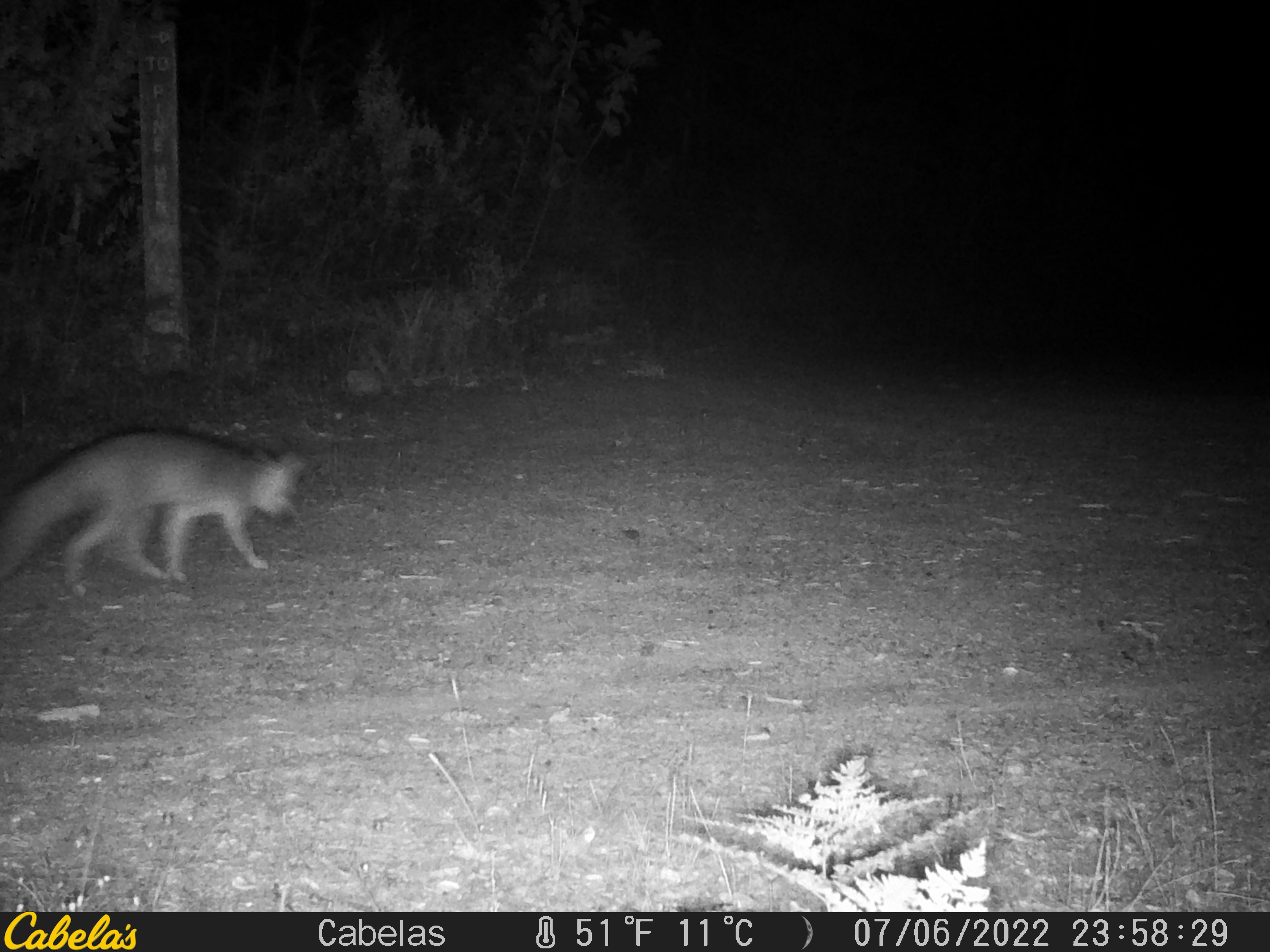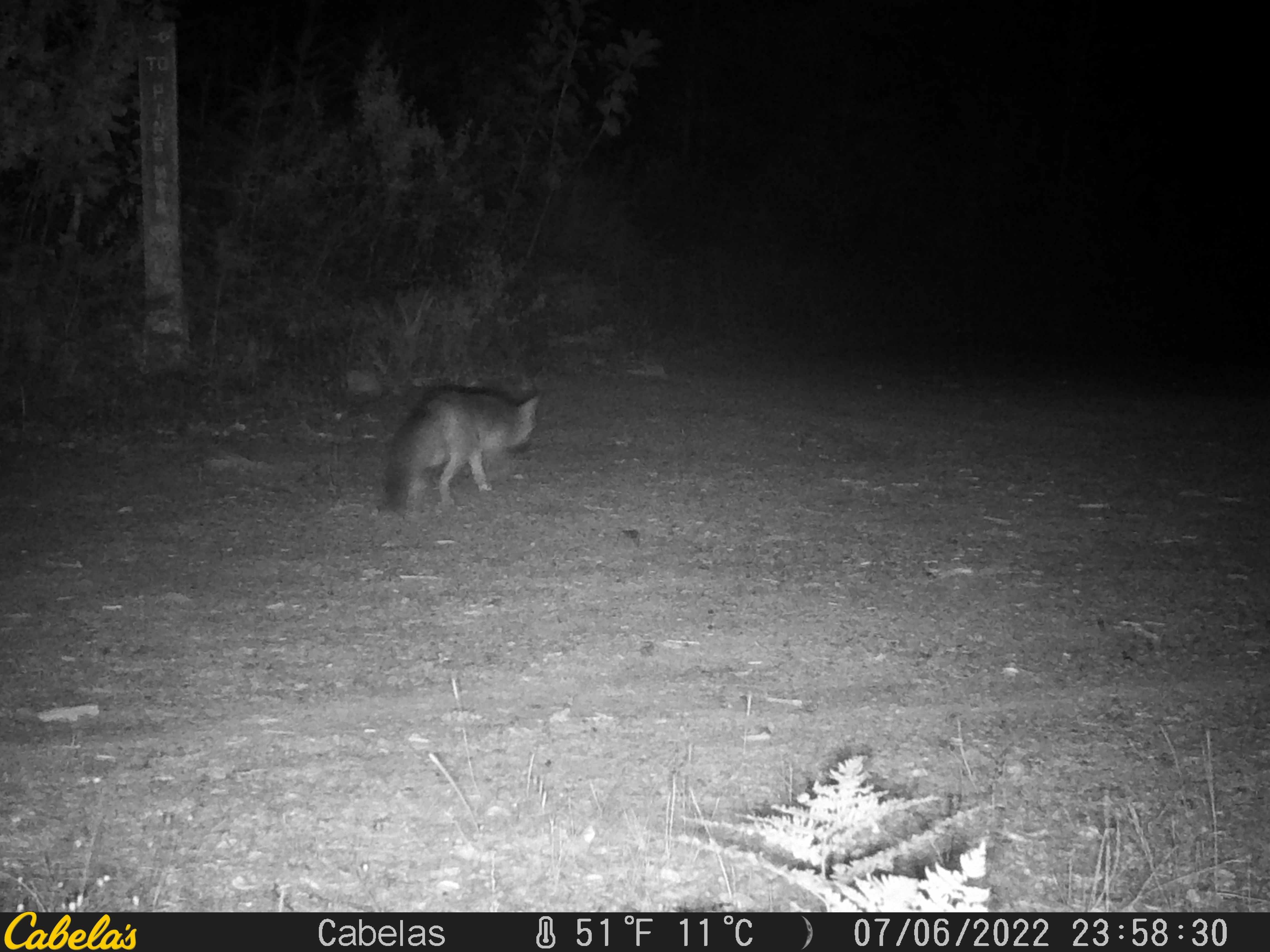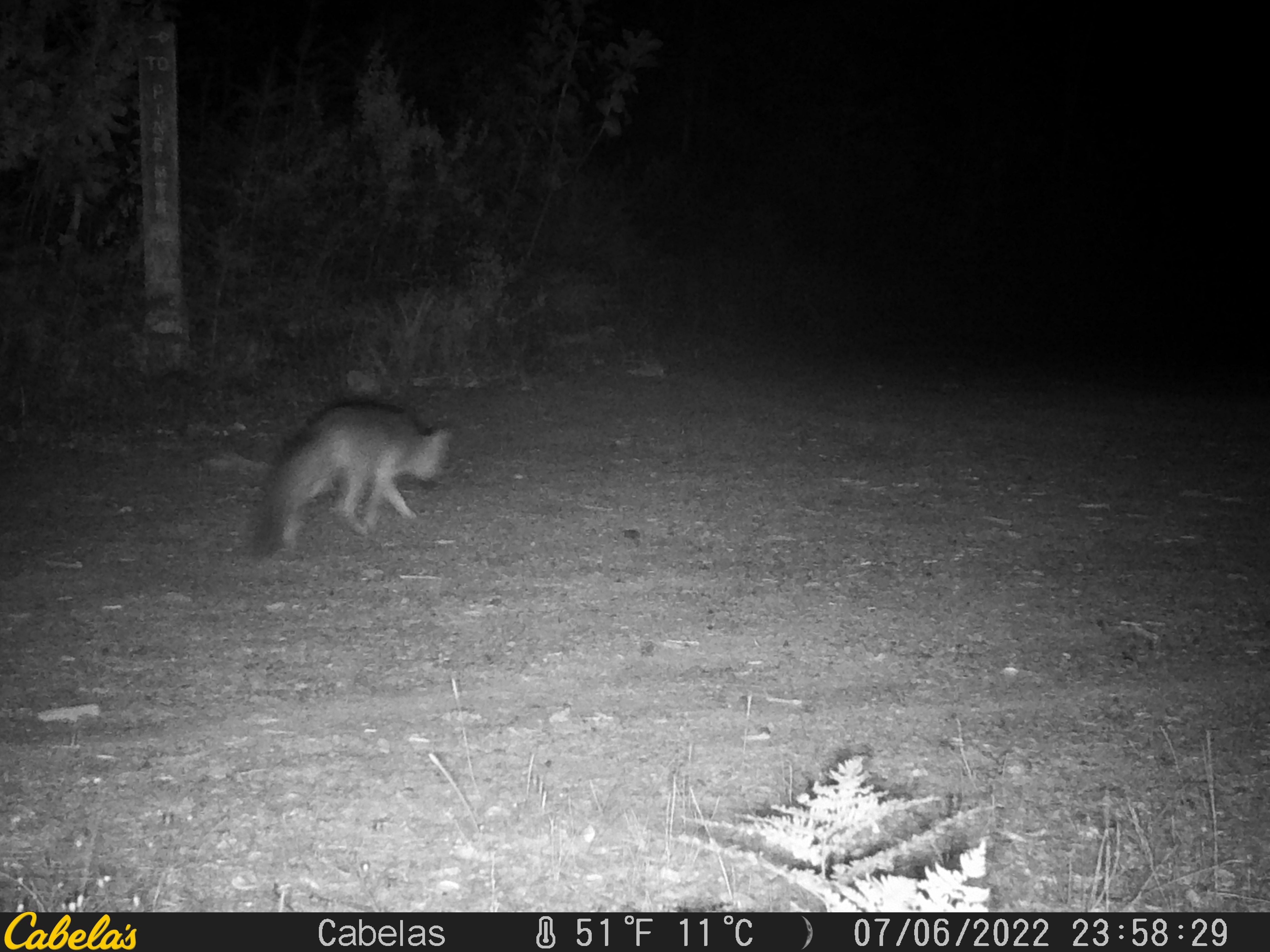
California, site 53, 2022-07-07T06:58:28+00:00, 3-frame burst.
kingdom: Animalia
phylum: Chordata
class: Mammalia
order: Carnivora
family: Canidae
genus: Urocyon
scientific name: Urocyon cinereoargenteus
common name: gray fox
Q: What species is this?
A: Gray fox (Urocyon cinereoargenteus).